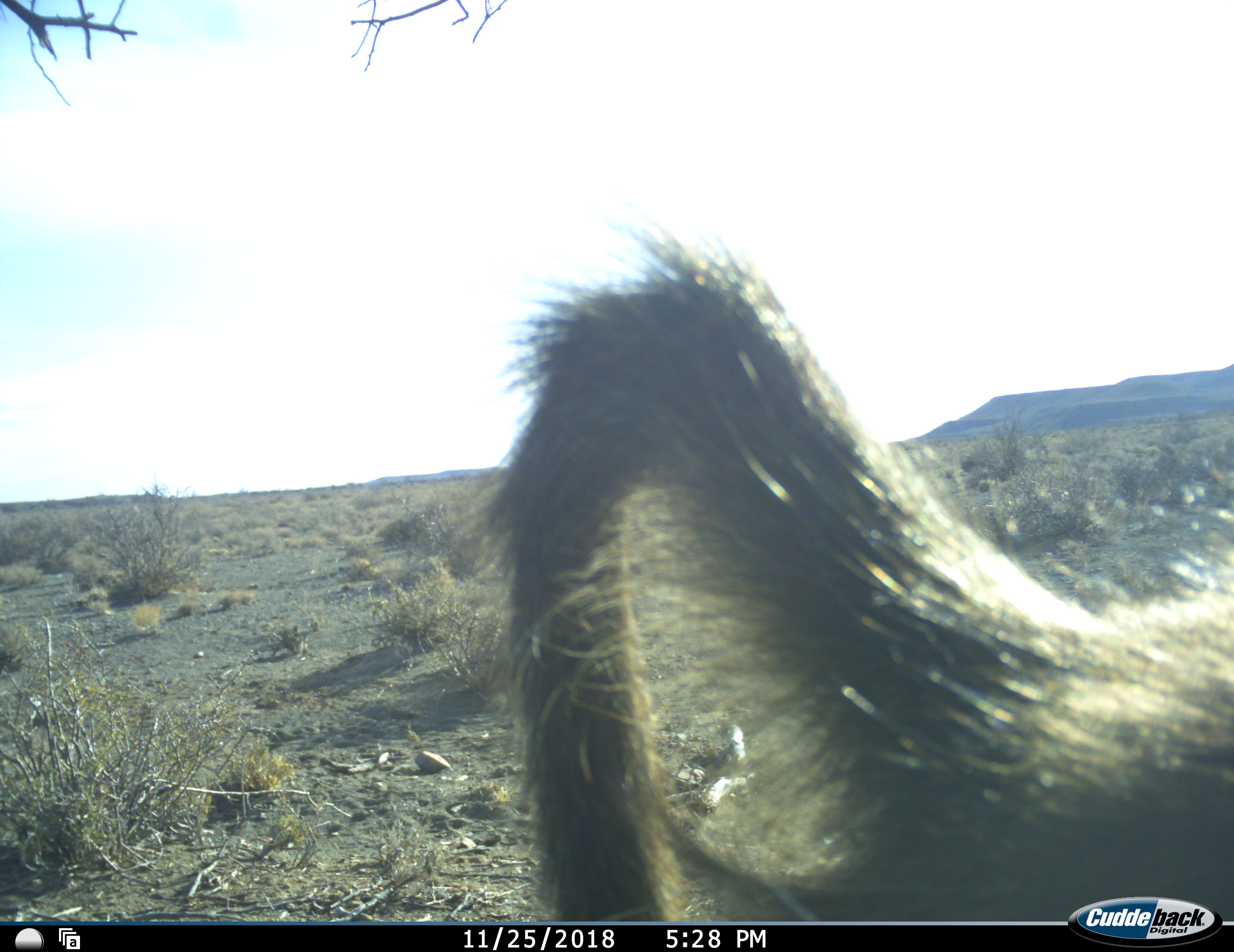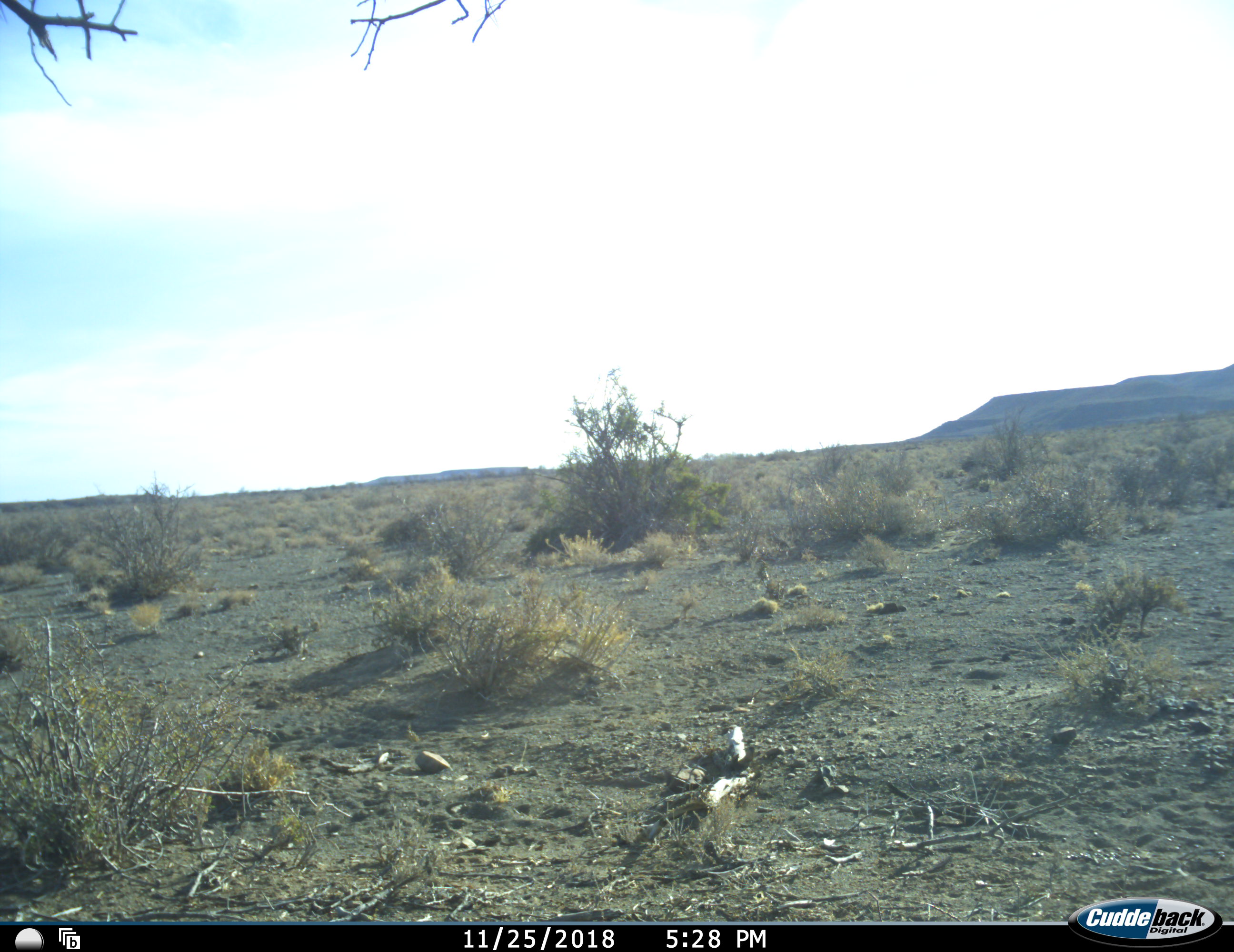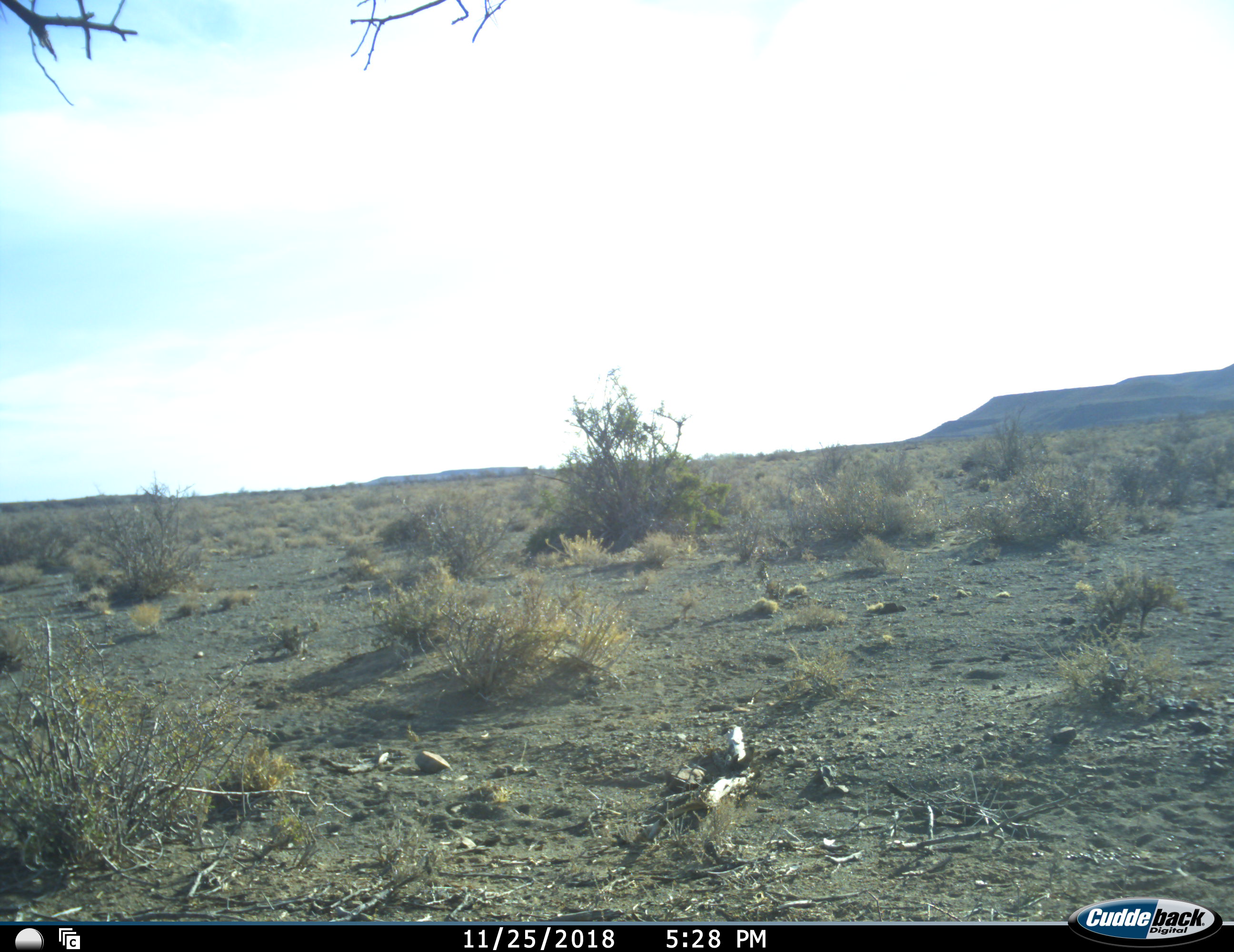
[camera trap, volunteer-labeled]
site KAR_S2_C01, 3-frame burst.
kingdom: Animalia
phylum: Chordata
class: Mammalia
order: Primates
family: Cercopithecidae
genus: Papio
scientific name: Papio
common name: baboon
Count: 1.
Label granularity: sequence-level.